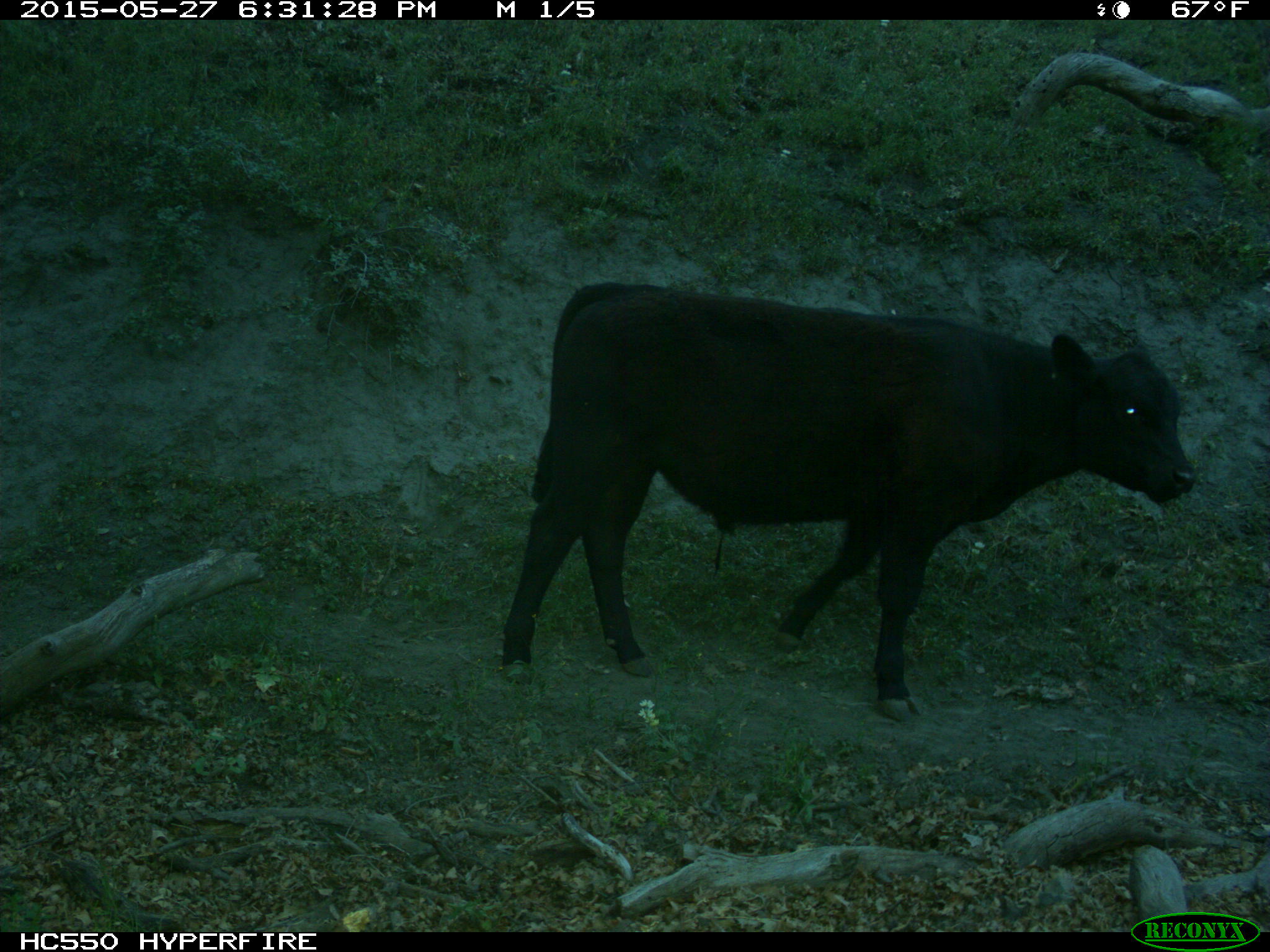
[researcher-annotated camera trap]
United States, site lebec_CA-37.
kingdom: Animalia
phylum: Chordata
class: Mammalia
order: Artiodactyla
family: Bovidae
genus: Bos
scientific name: Bos taurus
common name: domestic cow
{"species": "Bos taurus (domestic cow)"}